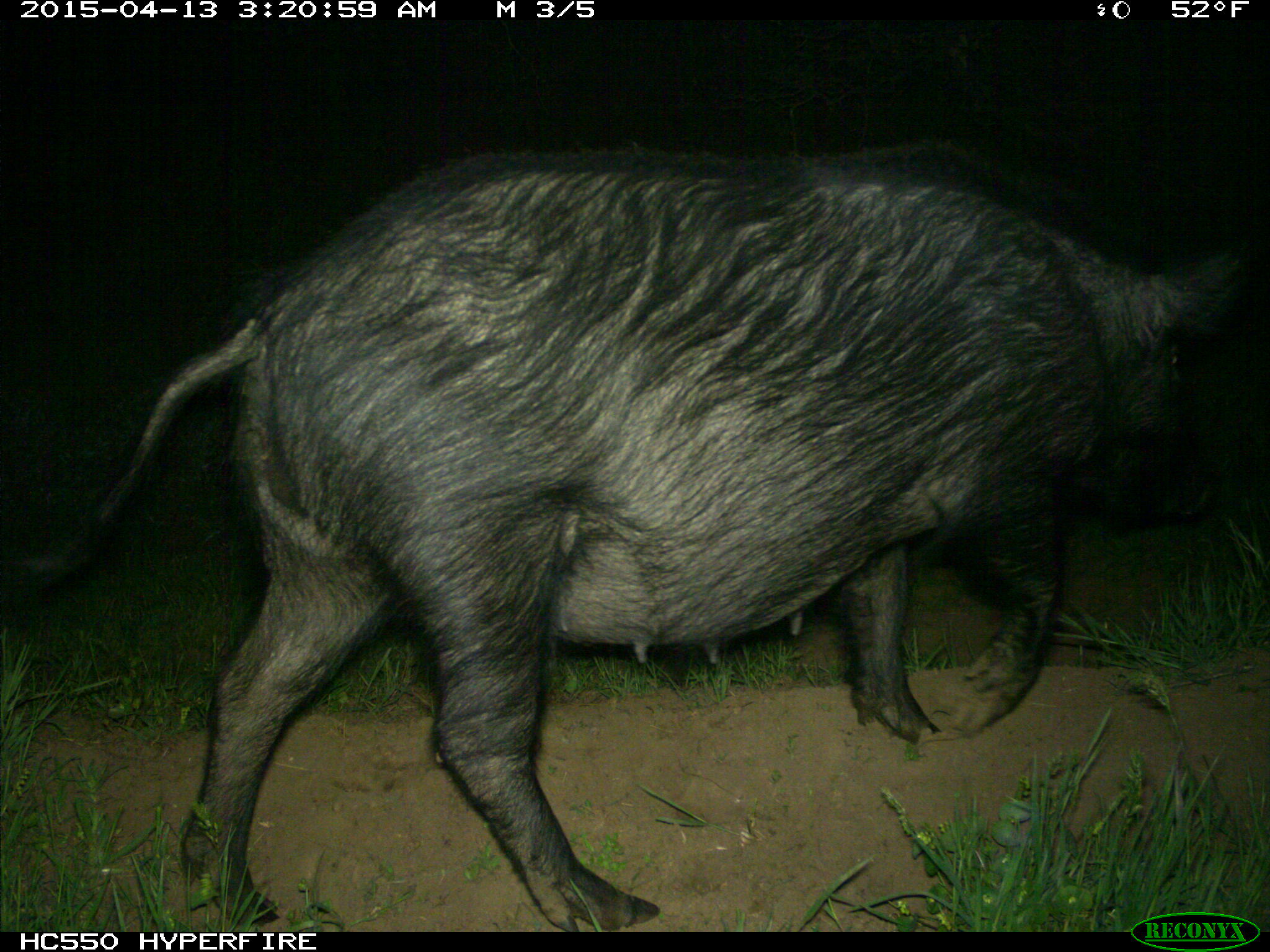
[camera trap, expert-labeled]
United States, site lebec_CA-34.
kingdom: Animalia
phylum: Chordata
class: Mammalia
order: Artiodactyla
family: Suidae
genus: Sus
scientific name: Sus scrofa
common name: wild boar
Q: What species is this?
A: Sus scrofa (wild boar).